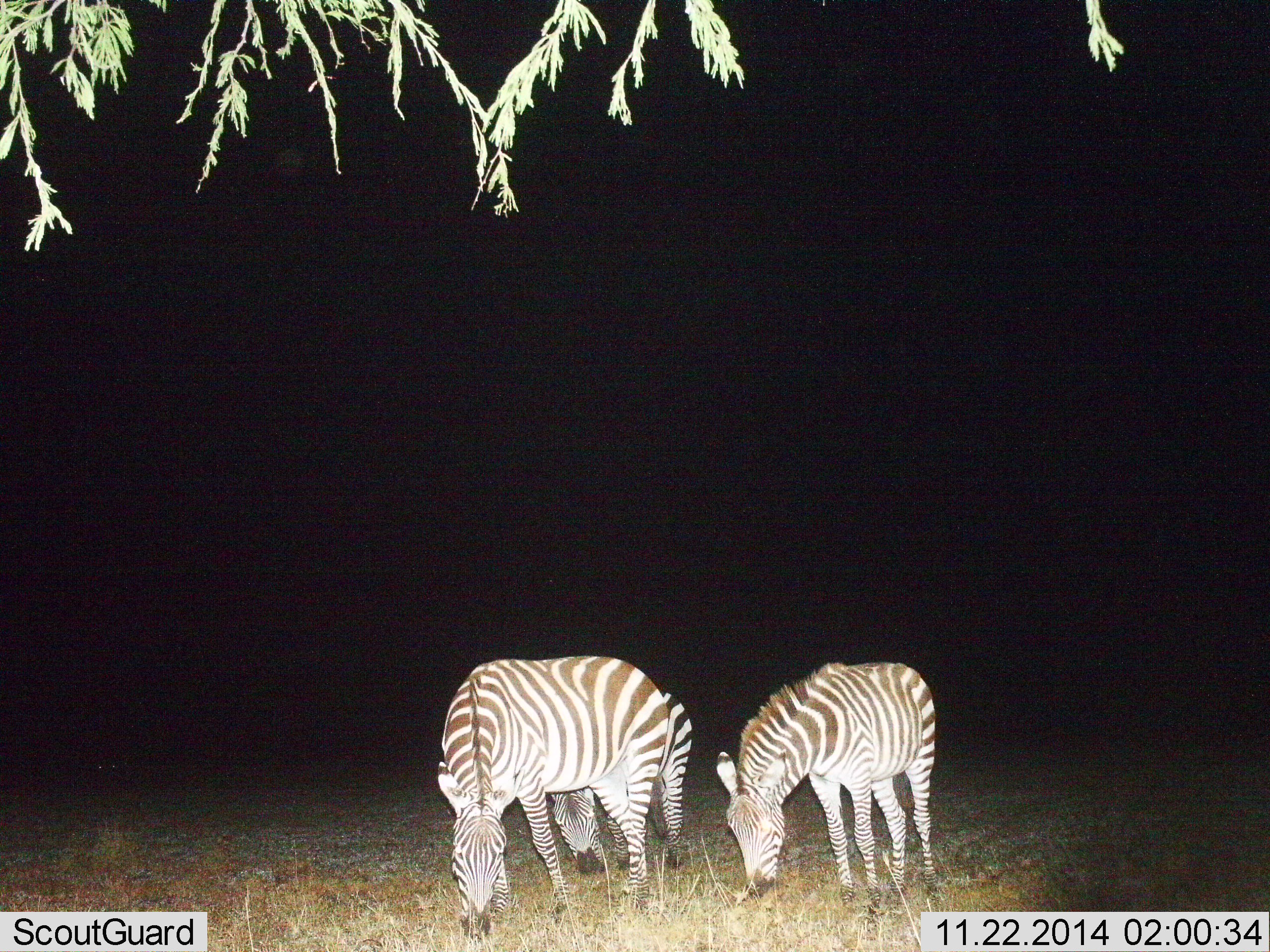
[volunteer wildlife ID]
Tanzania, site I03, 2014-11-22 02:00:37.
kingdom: Animalia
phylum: Chordata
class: Mammalia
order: Perissodactyla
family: Equidae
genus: Equus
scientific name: Equus quagga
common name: plains zebra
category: zebra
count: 3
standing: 40%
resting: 0%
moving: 0%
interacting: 0%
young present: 0%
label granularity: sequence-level